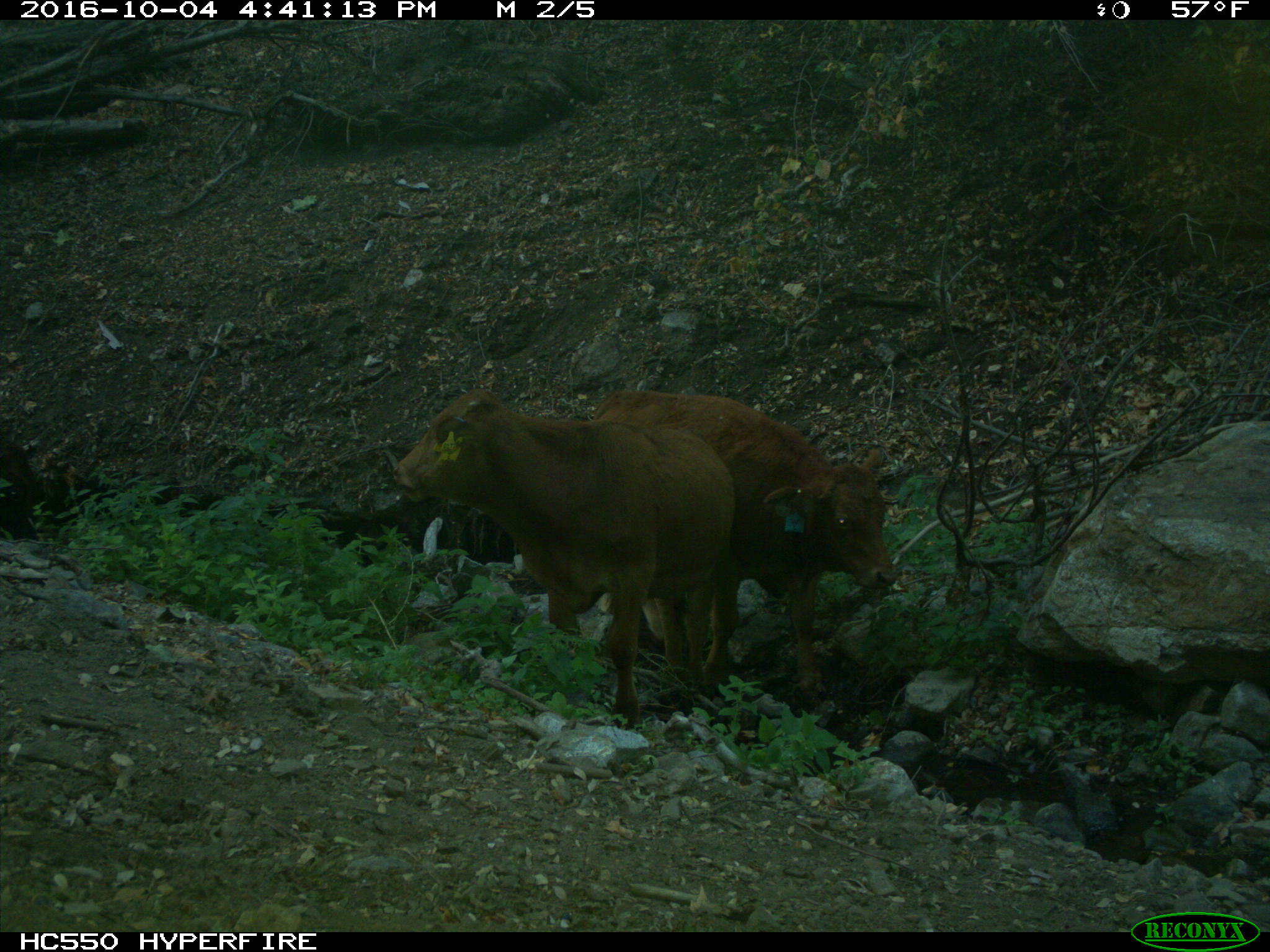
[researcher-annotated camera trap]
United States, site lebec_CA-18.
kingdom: Animalia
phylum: Chordata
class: Mammalia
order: Artiodactyla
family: Bovidae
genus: Bos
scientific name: Bos taurus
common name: domestic cow